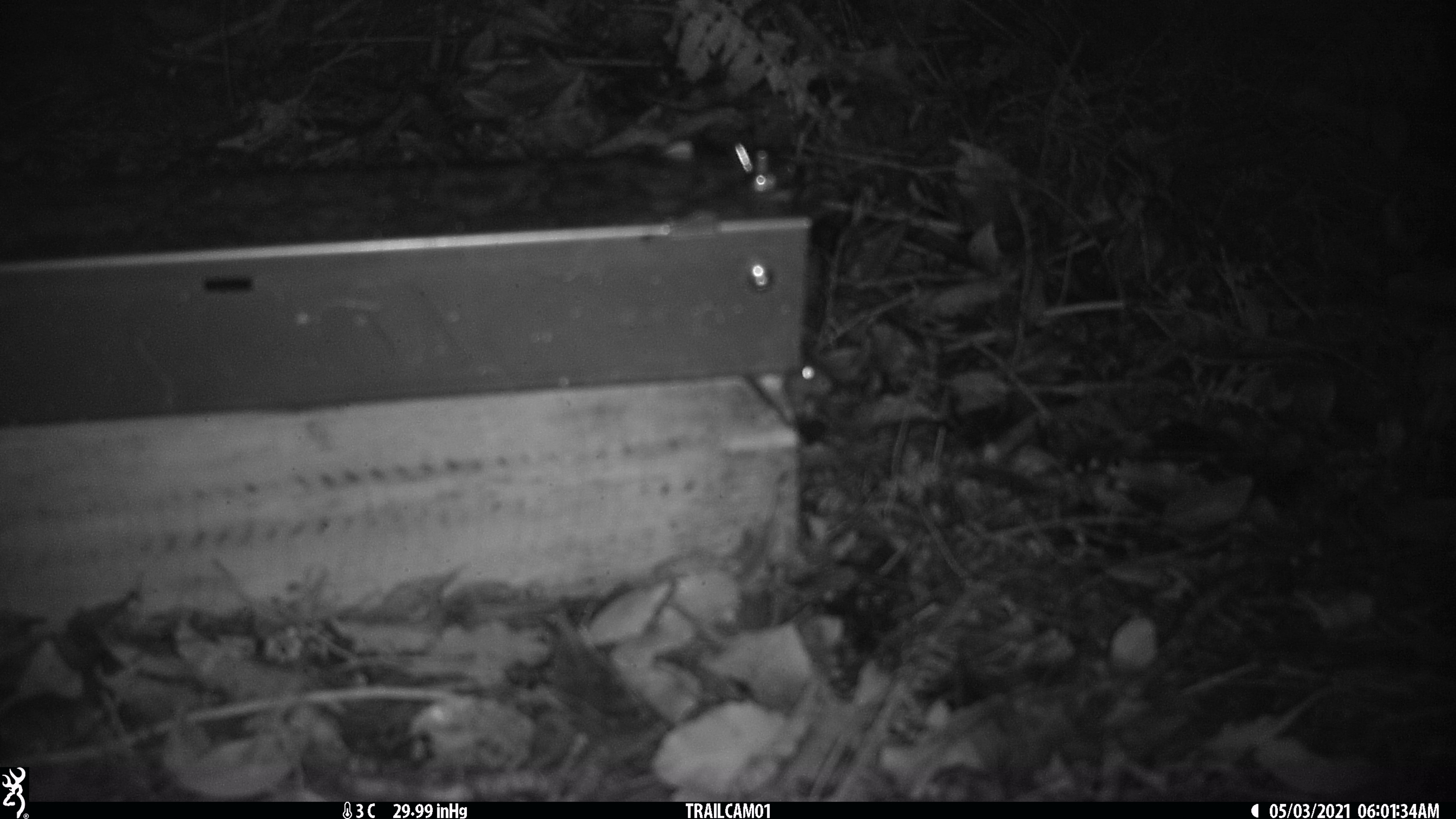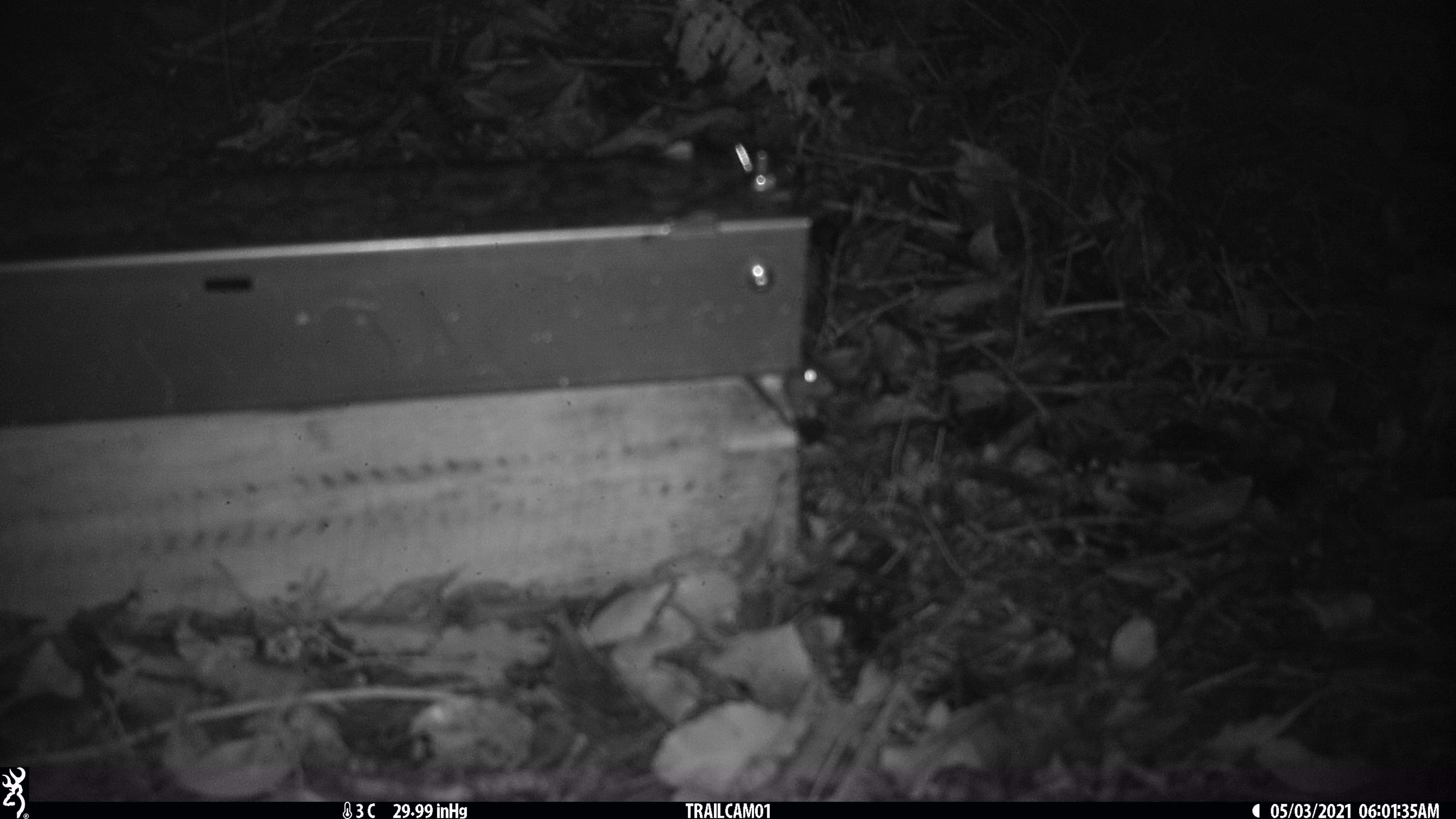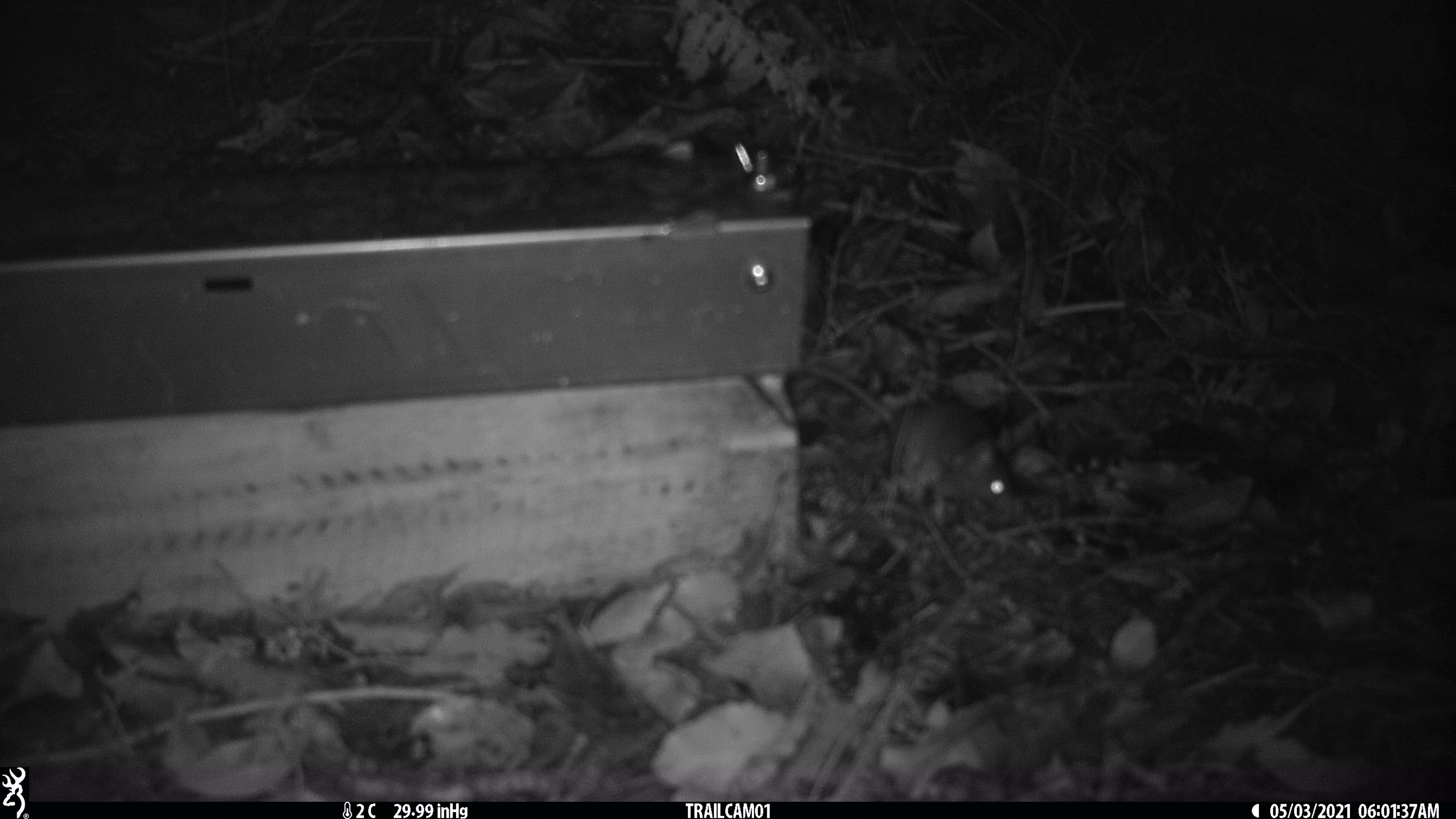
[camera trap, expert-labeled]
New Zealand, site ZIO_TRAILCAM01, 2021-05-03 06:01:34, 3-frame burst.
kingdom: Animalia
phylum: Chordata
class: Mammalia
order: Rodentia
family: Muridae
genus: Mus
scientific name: Mus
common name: mouse